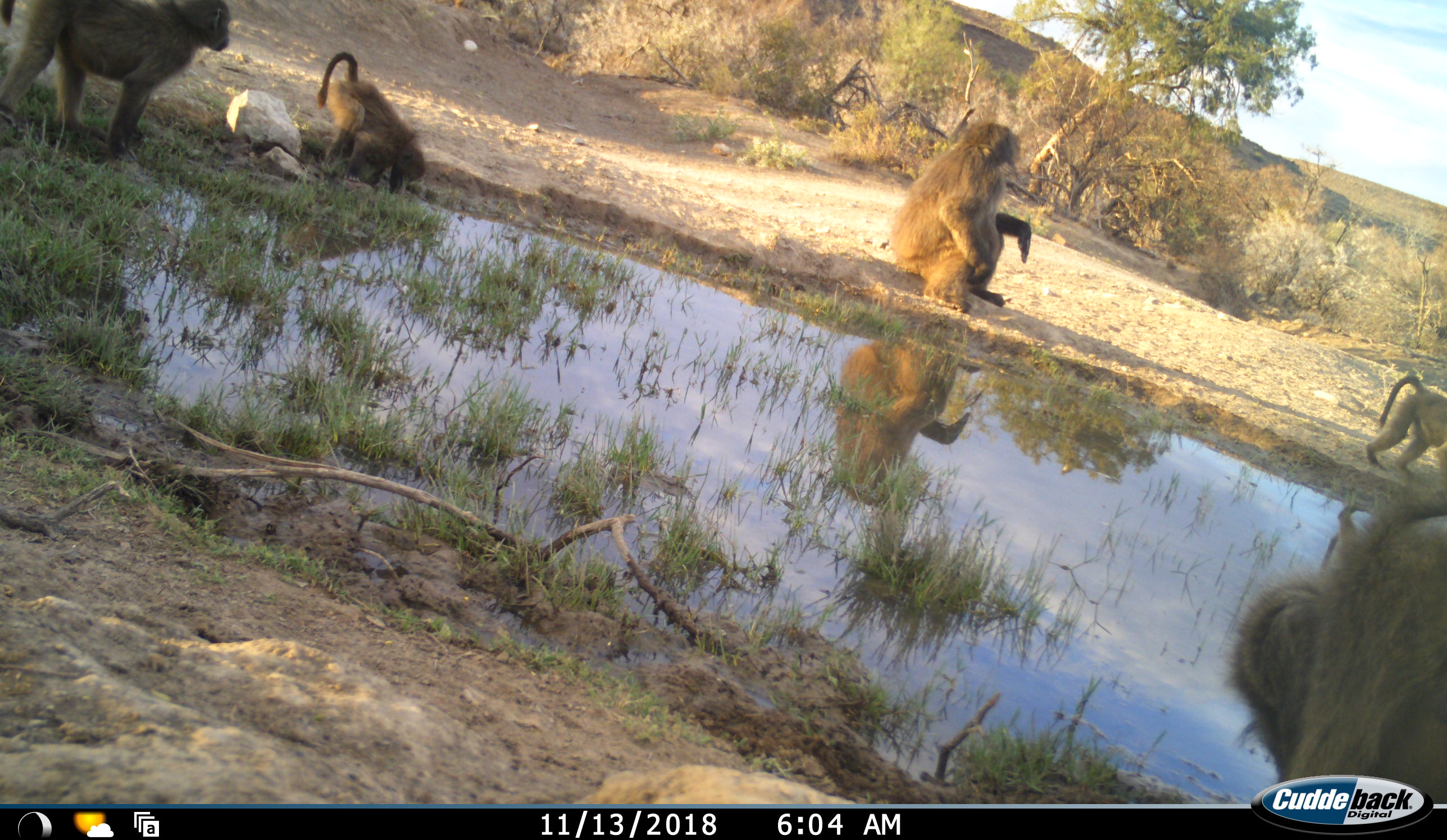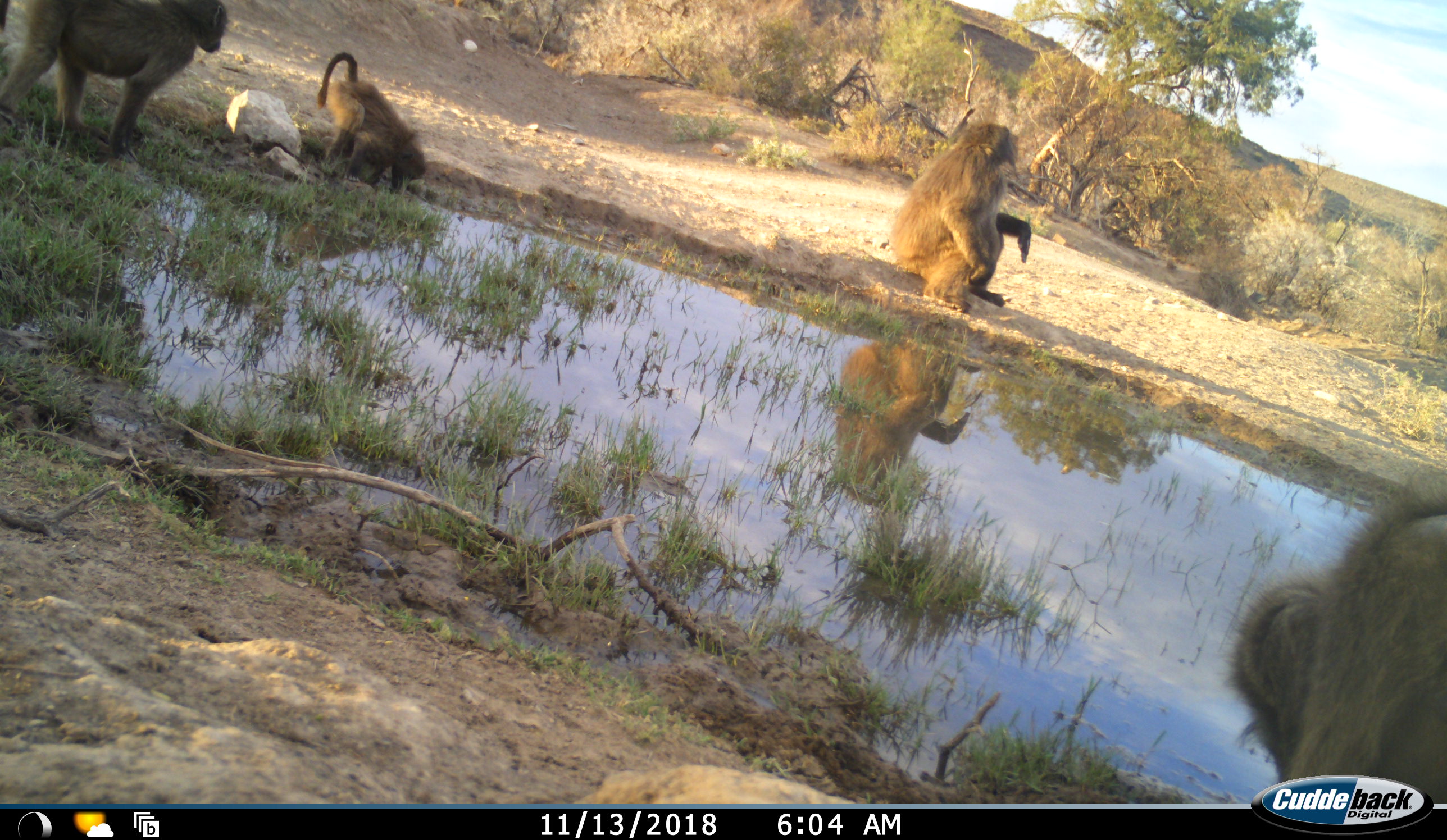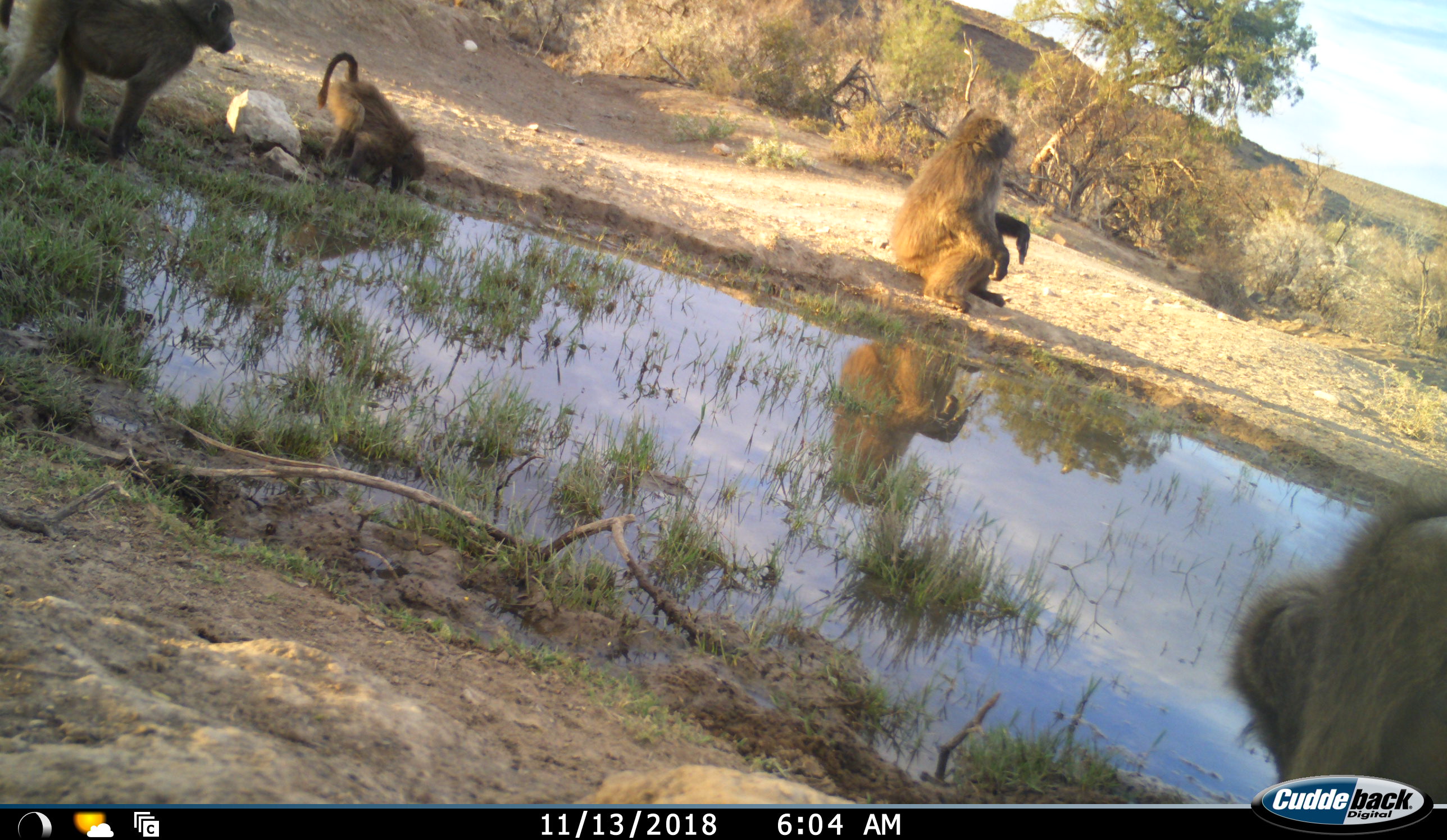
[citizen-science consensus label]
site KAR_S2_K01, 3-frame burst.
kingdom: Animalia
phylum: Chordata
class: Mammalia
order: Primates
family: Cercopithecidae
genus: Papio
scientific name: Papio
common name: baboon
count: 5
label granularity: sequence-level